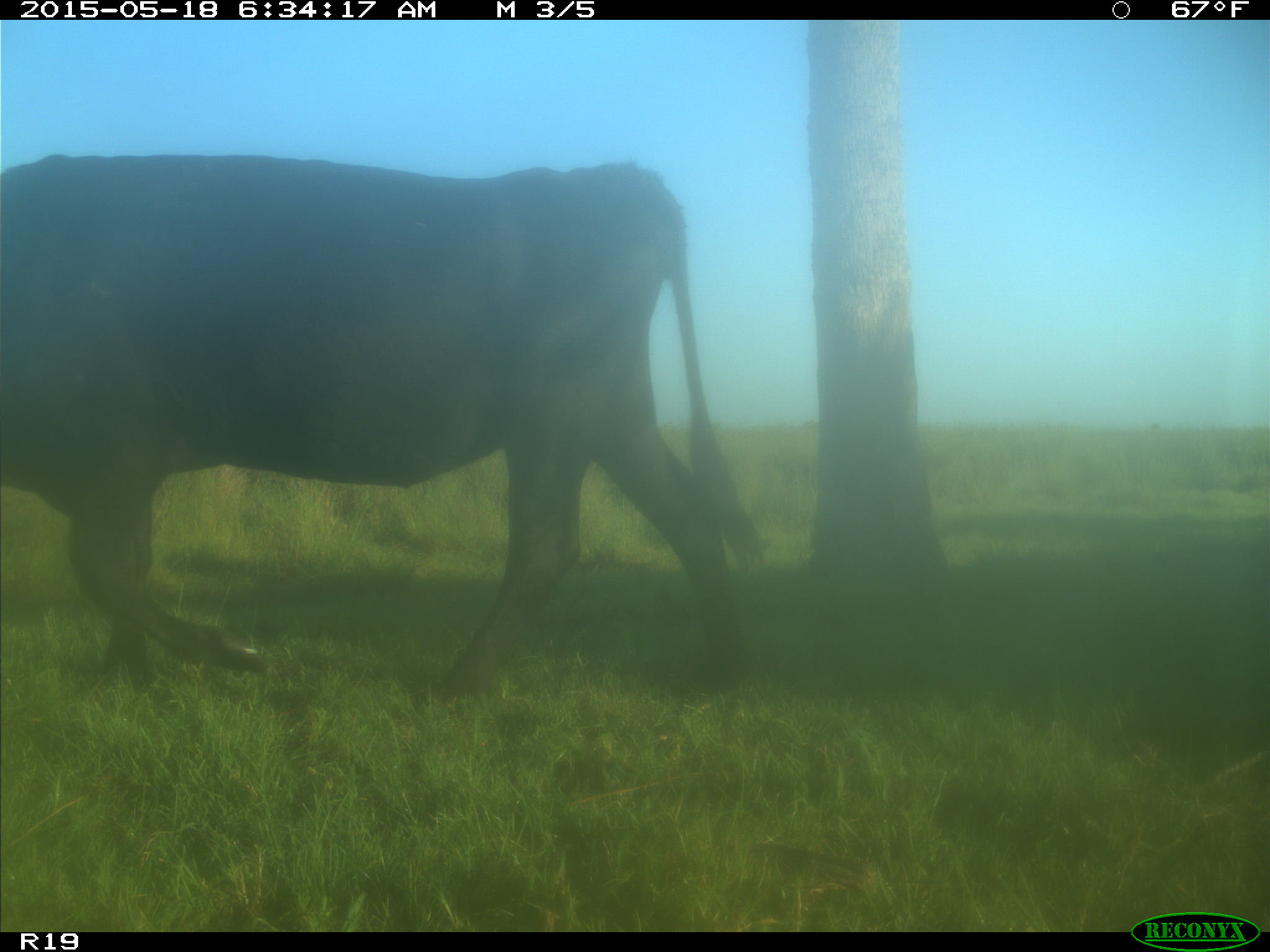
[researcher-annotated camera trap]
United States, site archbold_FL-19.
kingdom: Animalia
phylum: Chordata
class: Mammalia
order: Artiodactyla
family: Bovidae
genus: Bos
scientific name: Bos taurus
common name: domestic cow